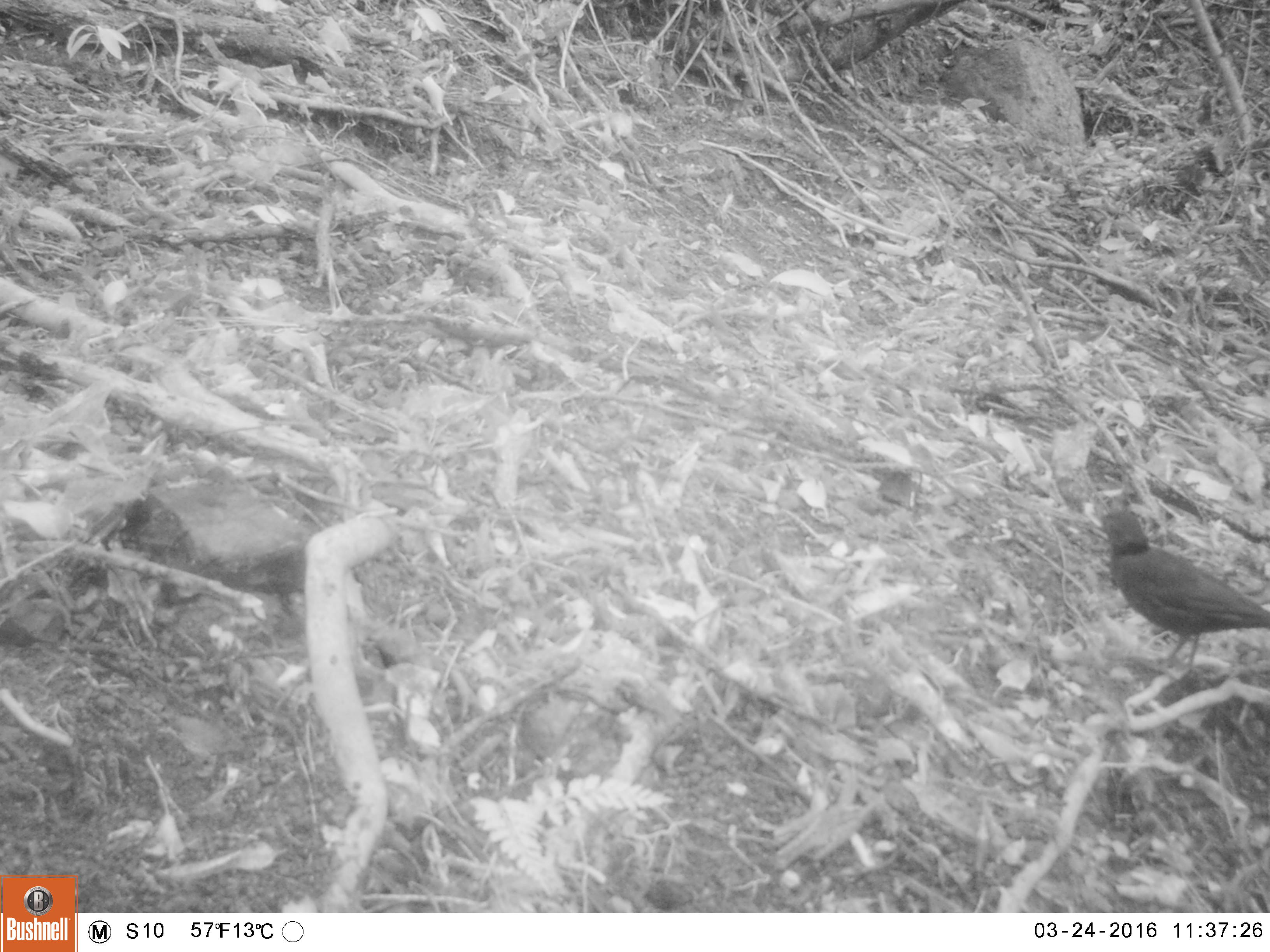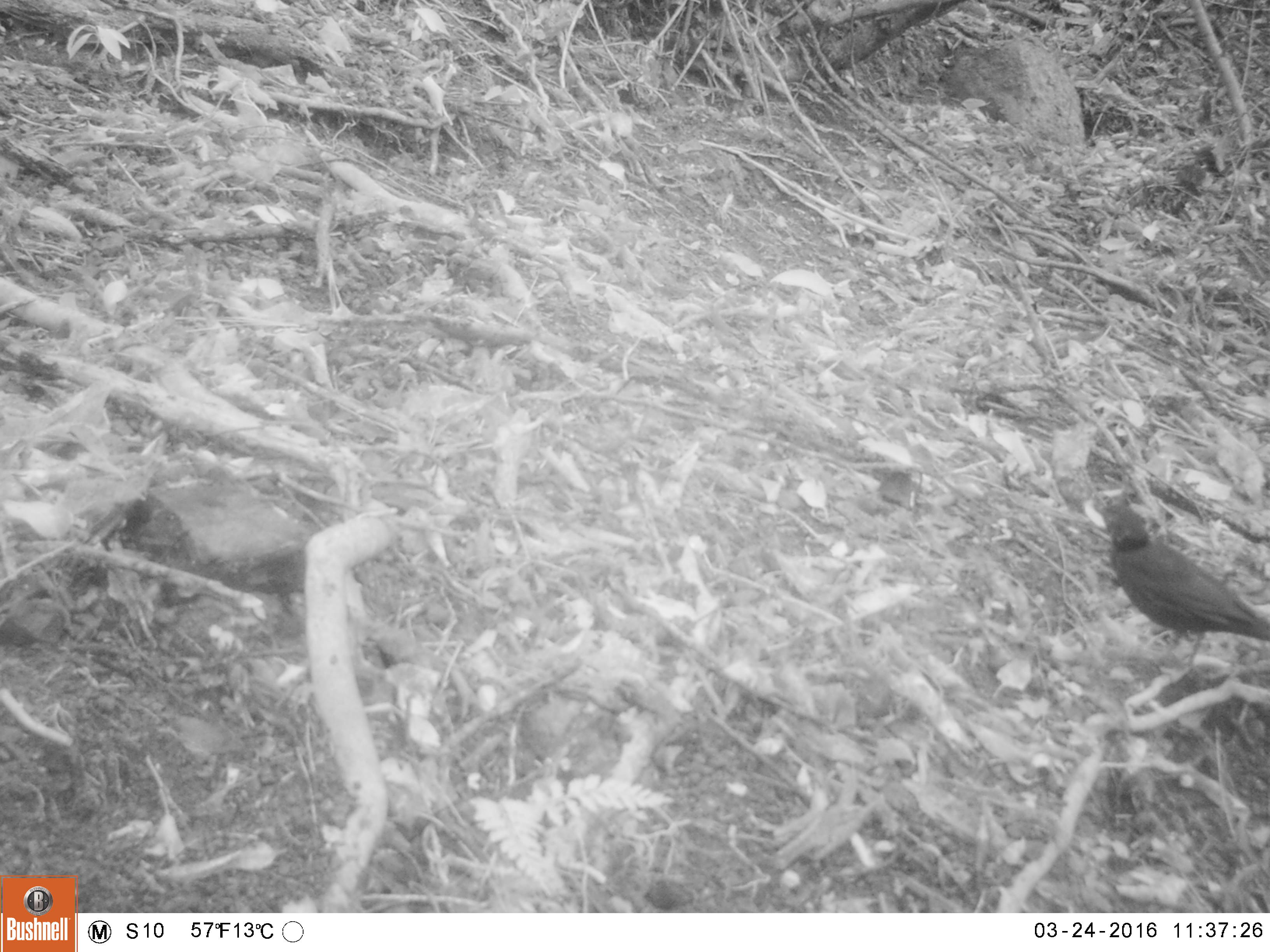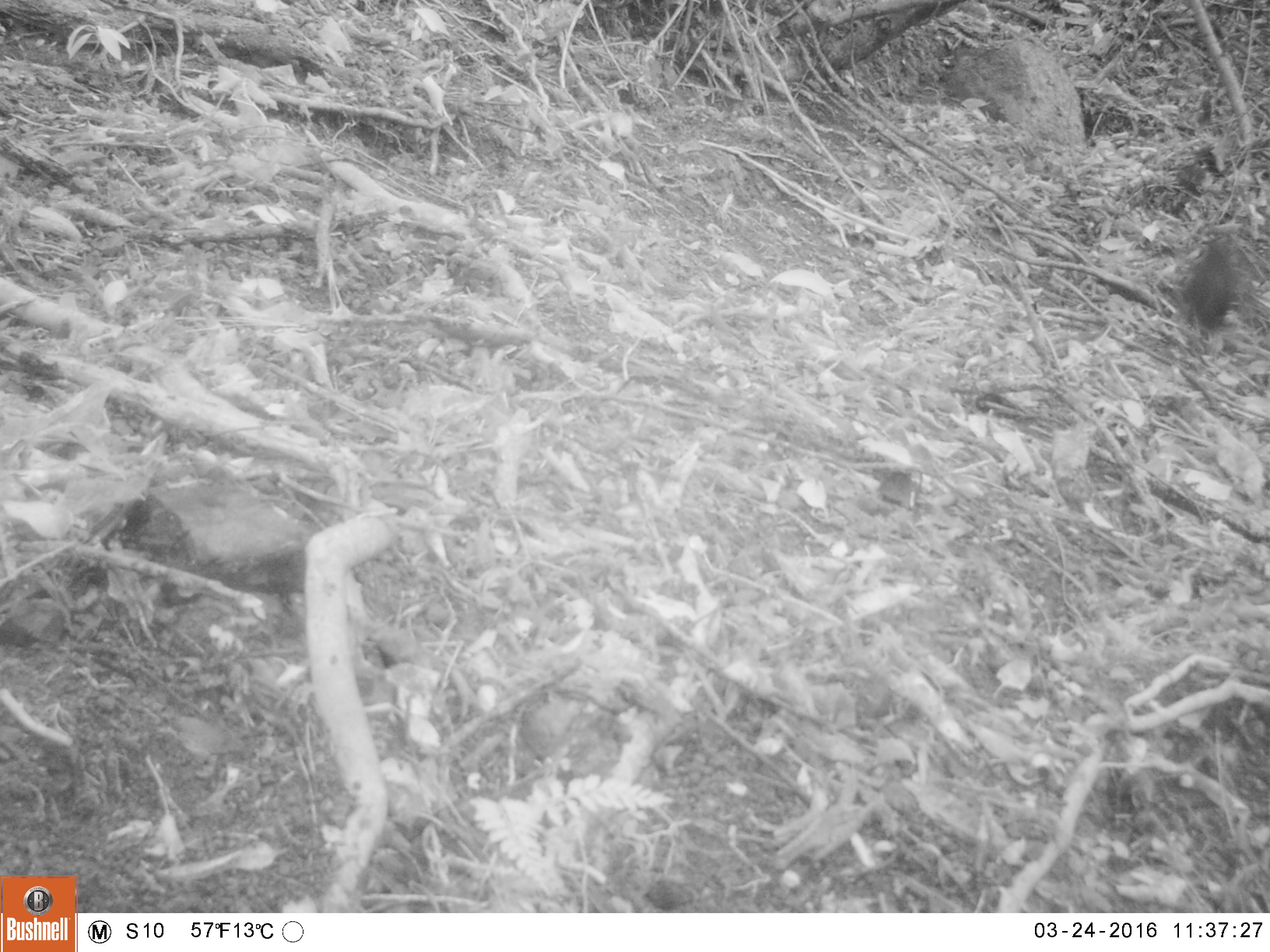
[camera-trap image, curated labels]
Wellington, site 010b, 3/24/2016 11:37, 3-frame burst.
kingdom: Animalia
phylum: Chordata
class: Aves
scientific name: Aves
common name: bird